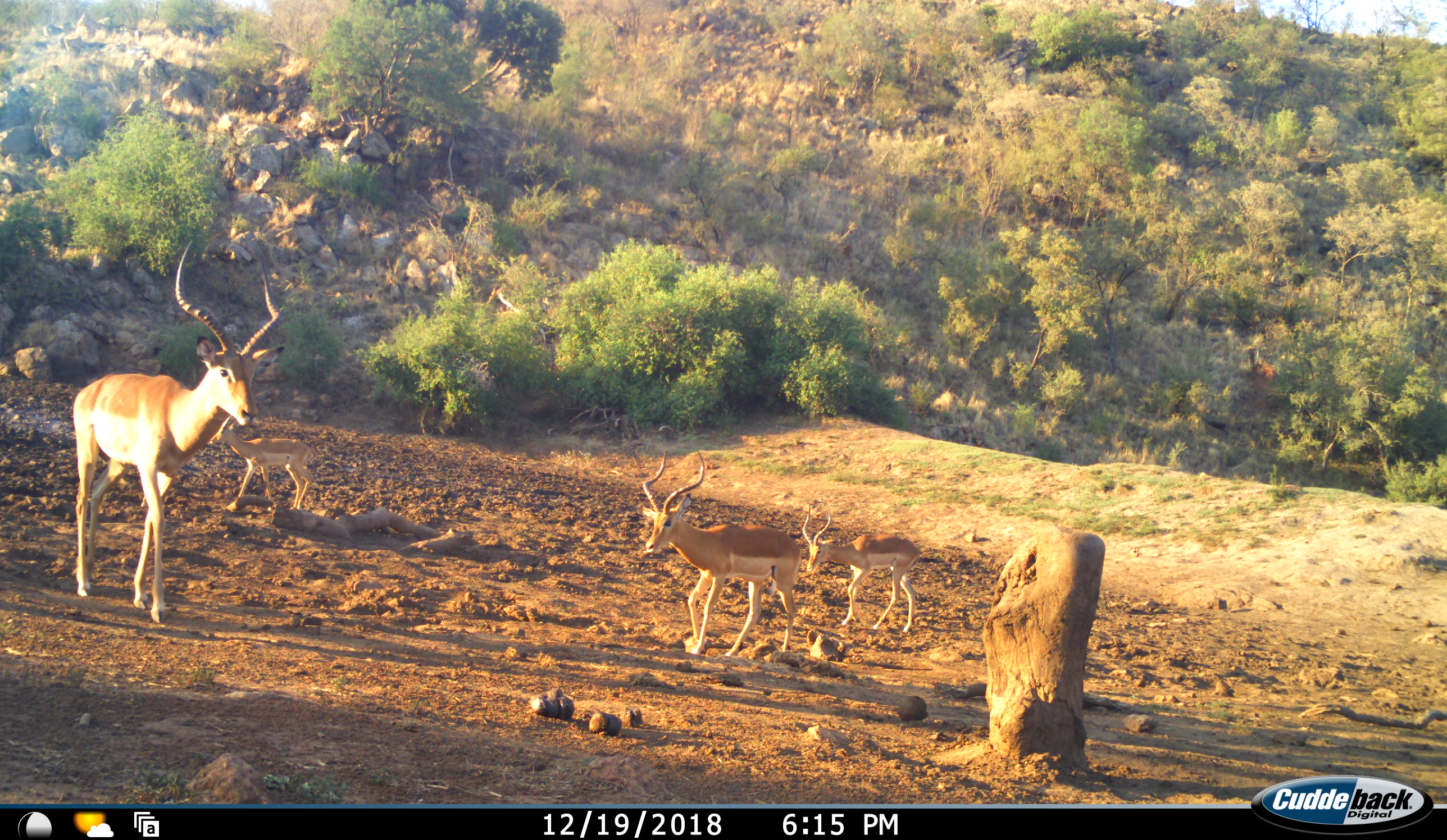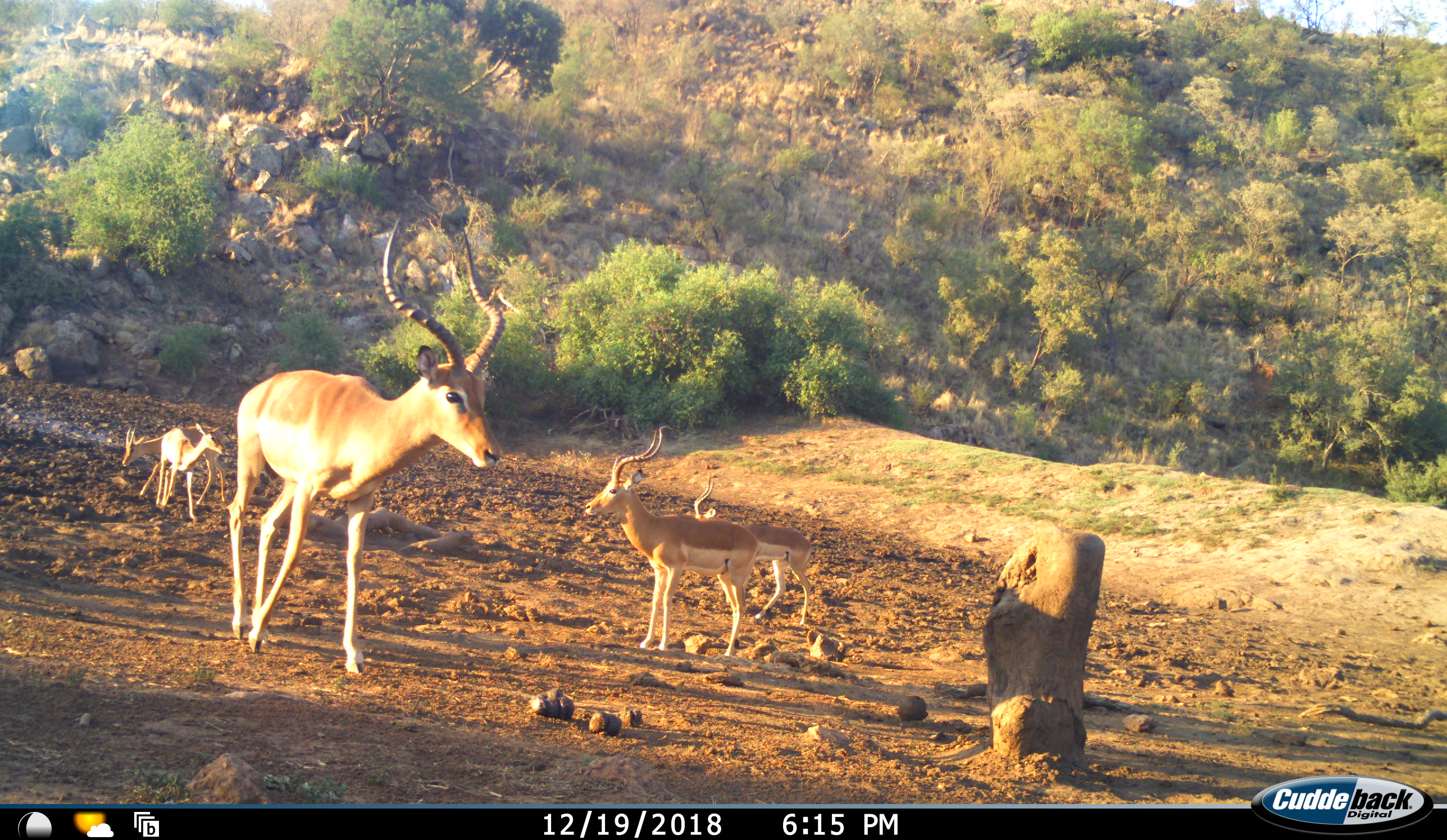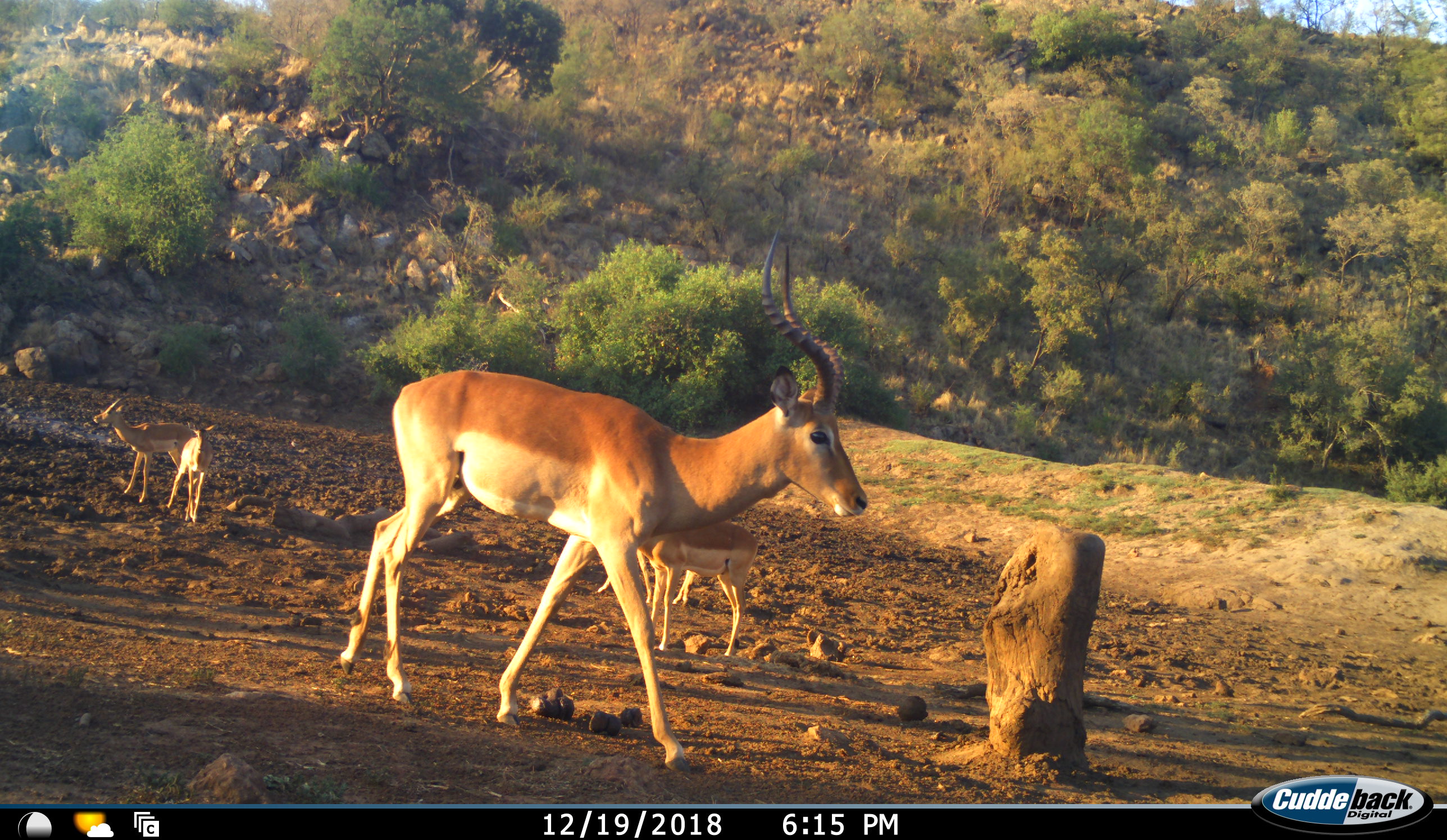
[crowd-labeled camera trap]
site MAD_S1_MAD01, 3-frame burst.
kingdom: Animalia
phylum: Chordata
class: Mammalia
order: Artiodactyla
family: Bovidae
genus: Aepyceros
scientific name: Aepyceros melampus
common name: impala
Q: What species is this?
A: Impala (Aepyceros melampus).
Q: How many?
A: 5.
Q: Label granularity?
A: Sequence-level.